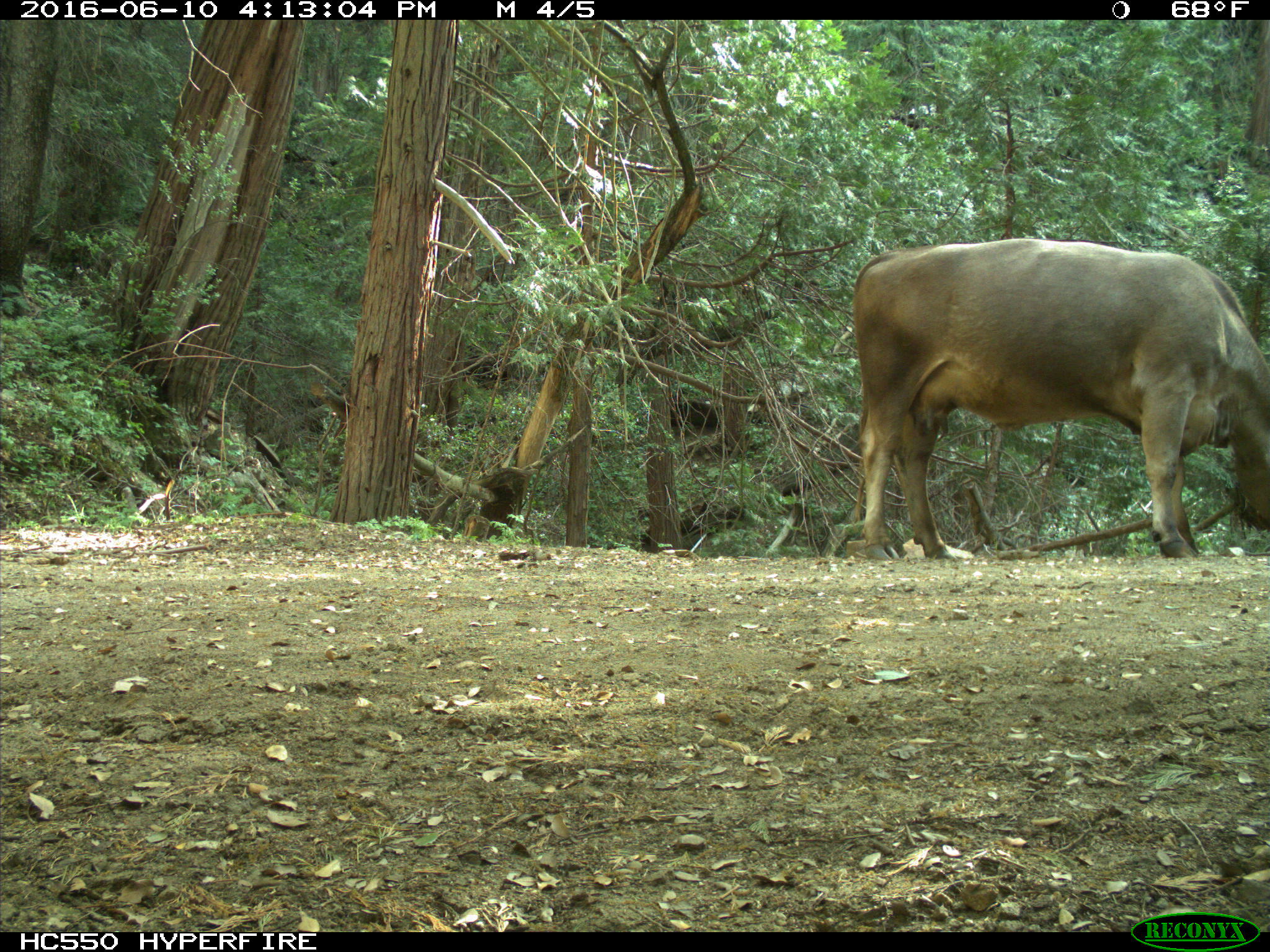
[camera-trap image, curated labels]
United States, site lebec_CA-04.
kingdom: Animalia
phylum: Chordata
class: Mammalia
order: Artiodactyla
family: Bovidae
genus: Bos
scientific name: Bos taurus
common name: domestic cow